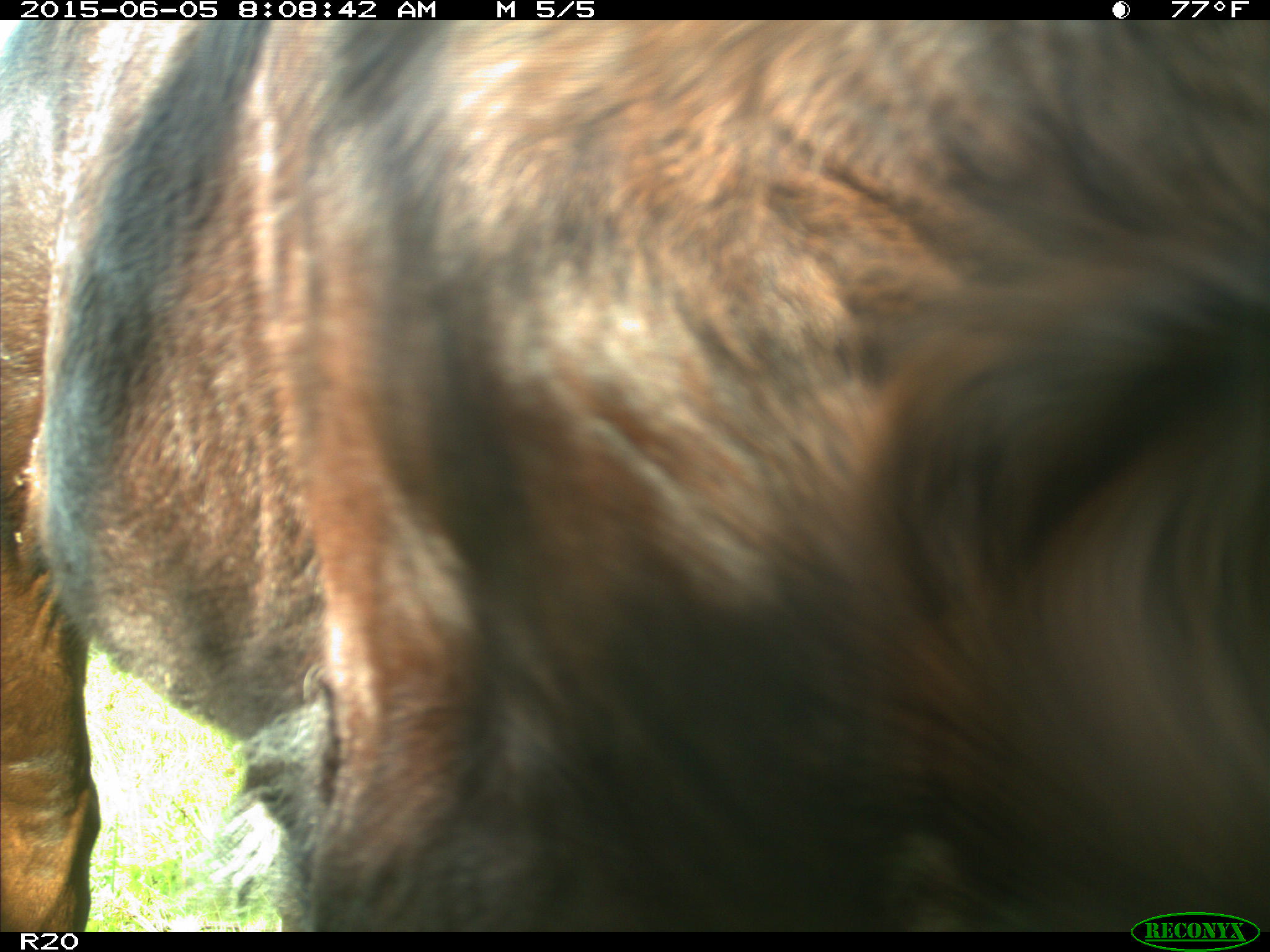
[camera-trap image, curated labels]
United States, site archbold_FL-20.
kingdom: Animalia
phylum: Chordata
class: Mammalia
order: Artiodactyla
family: Bovidae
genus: Bos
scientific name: Bos taurus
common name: domestic cow